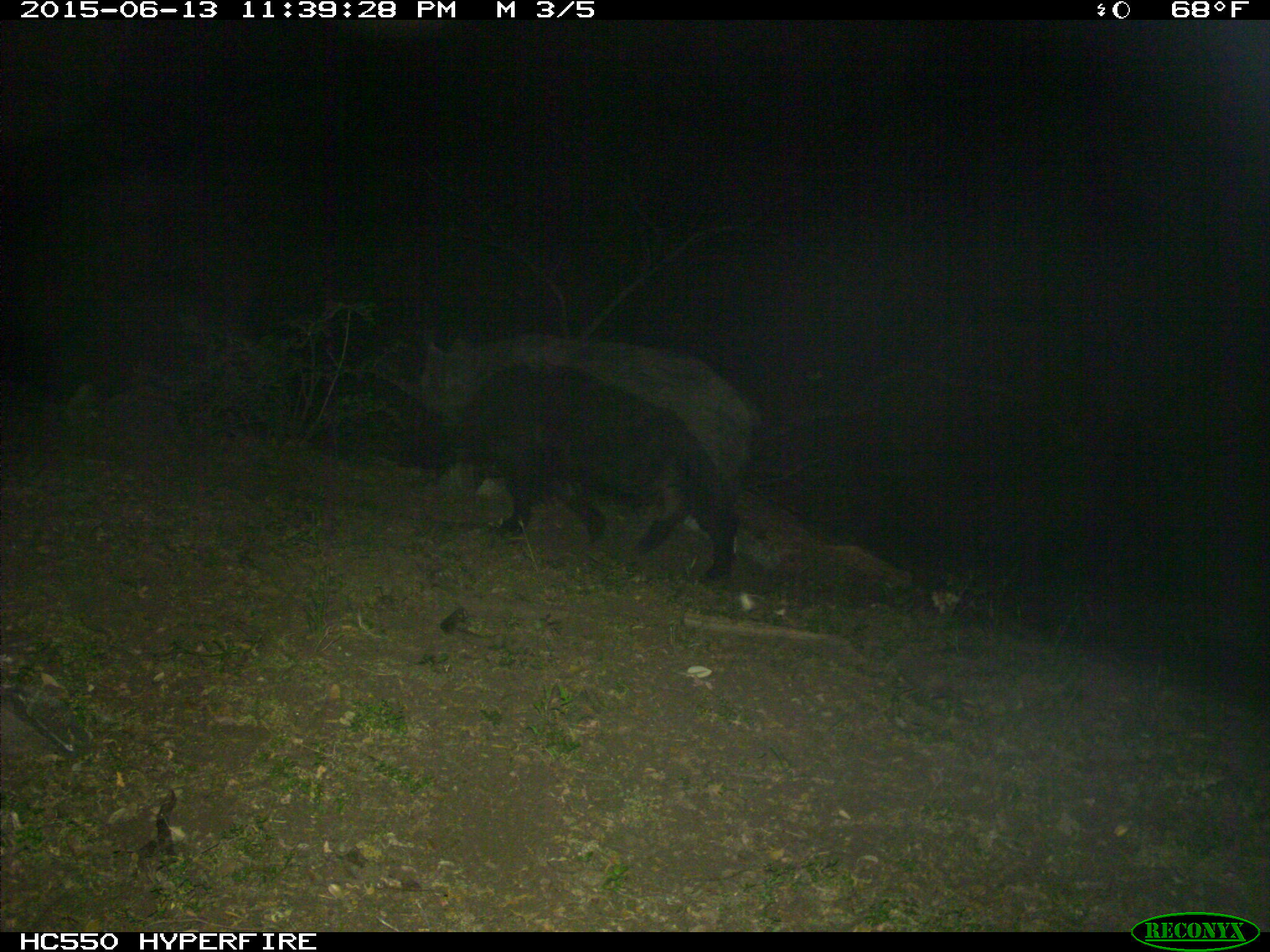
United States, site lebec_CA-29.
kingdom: Animalia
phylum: Chordata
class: Mammalia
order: Artiodactyla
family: Suidae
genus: Sus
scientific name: Sus scrofa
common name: wild boar